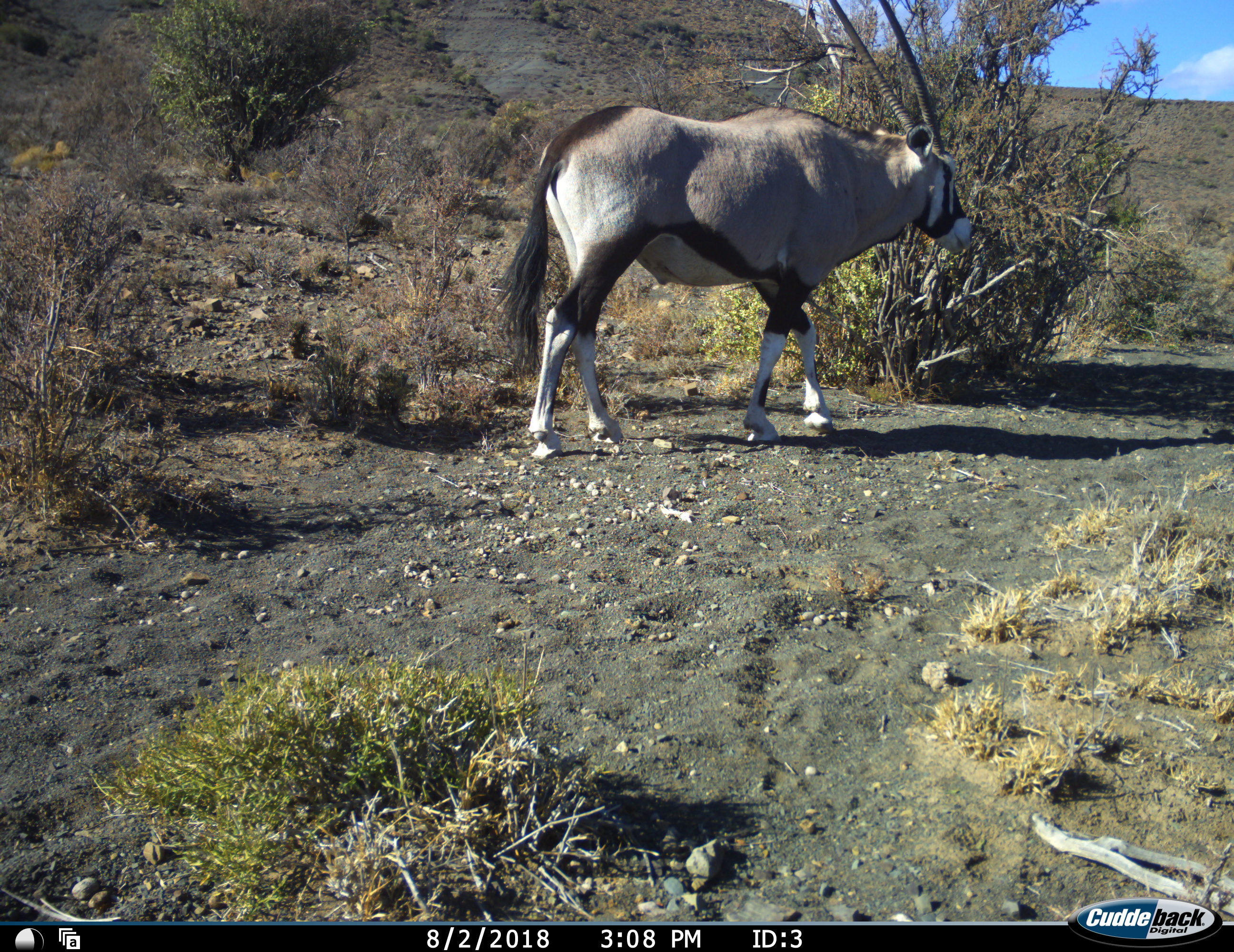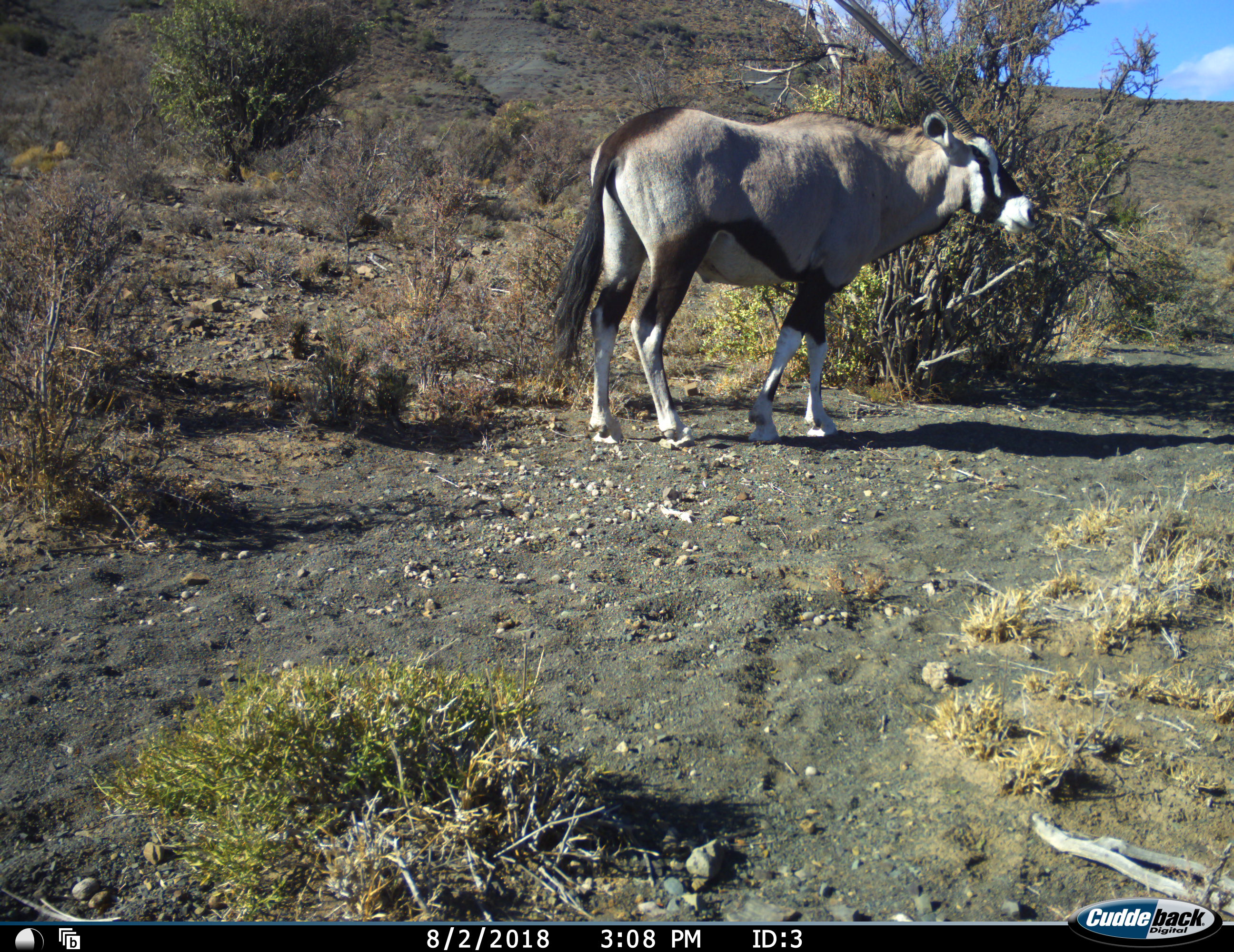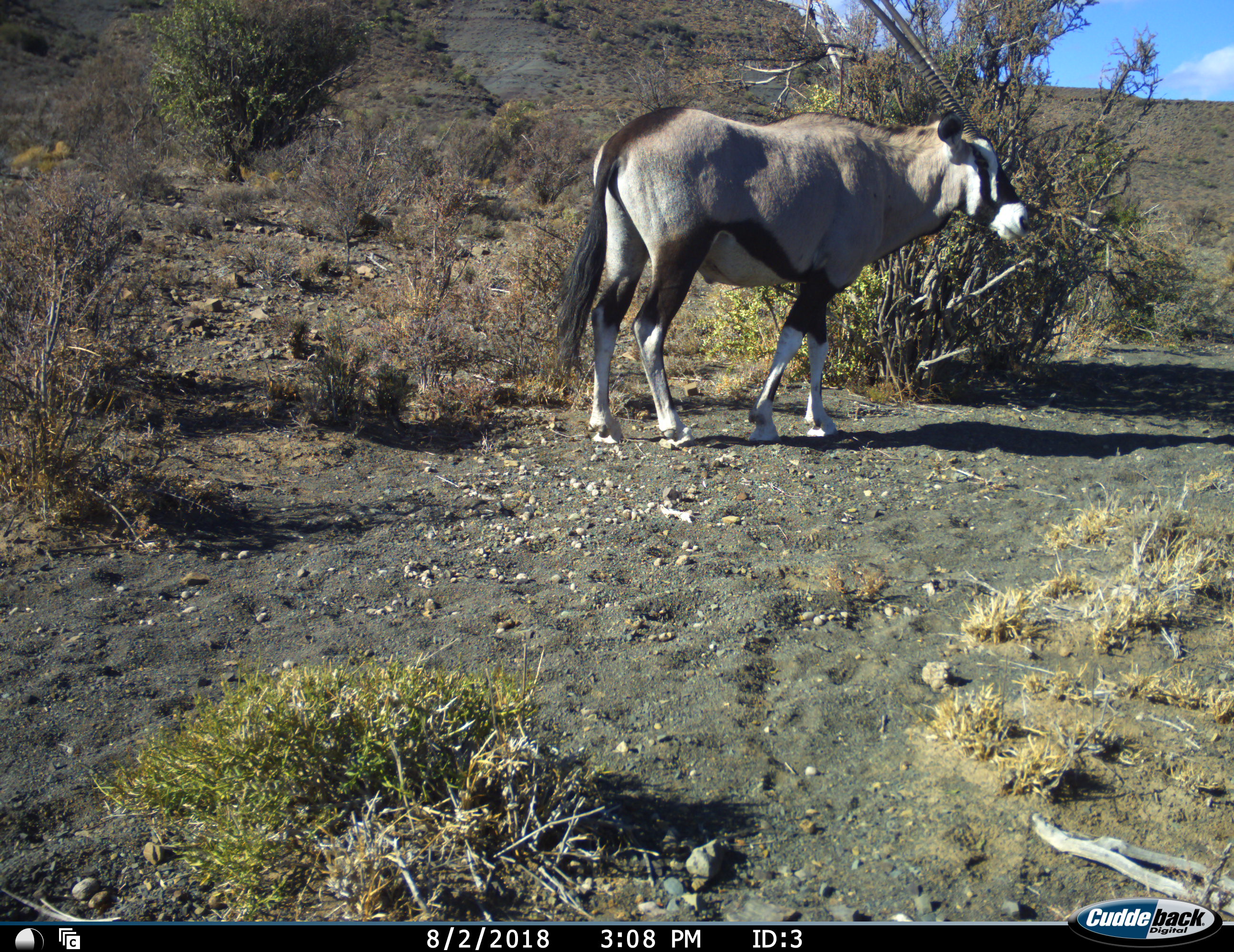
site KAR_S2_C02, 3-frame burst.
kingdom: Animalia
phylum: Chordata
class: Mammalia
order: Artiodactyla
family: Bovidae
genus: Oryx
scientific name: Oryx gazella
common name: gemsbok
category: oryx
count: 1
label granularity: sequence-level